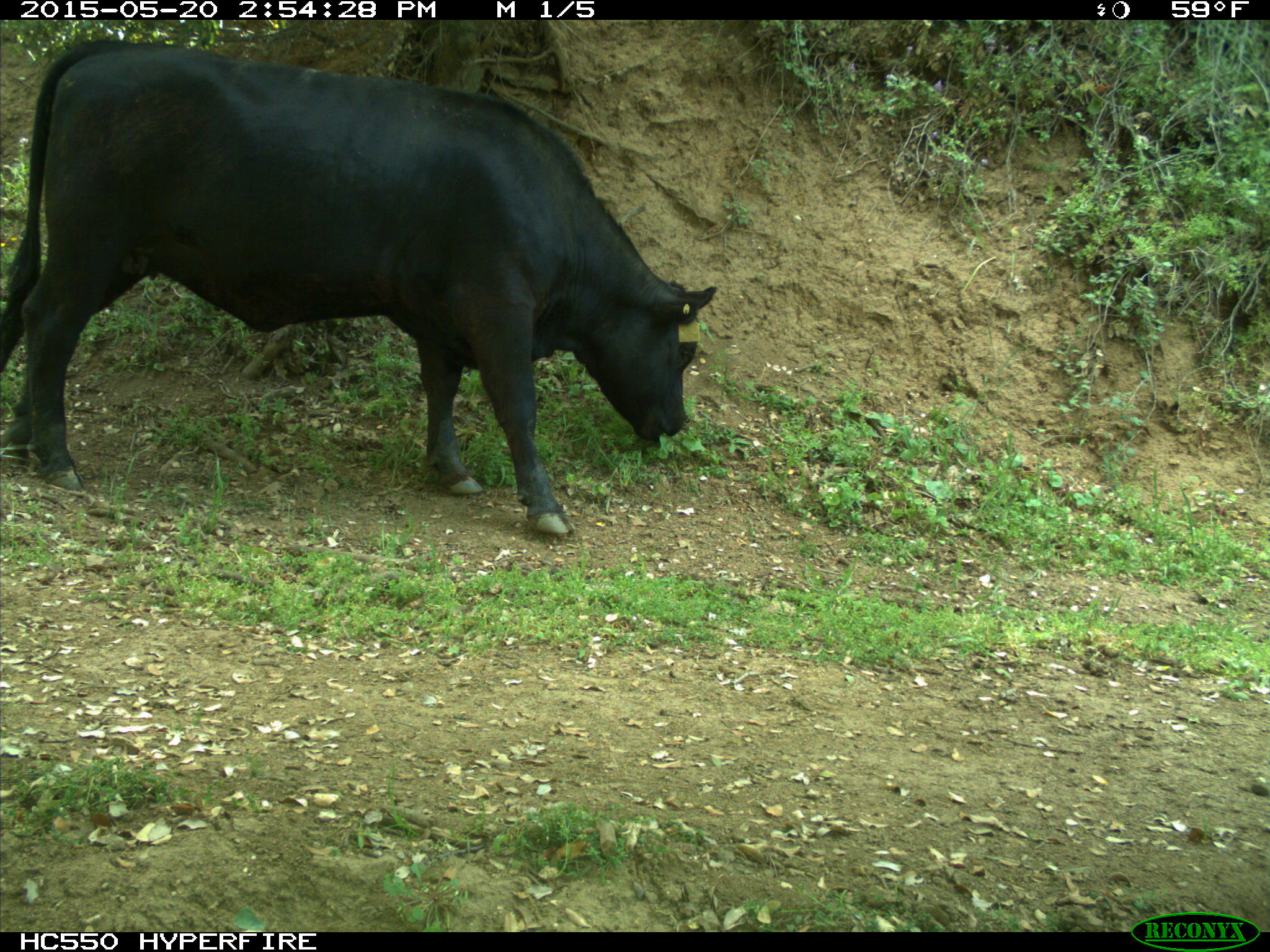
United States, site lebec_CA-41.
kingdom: Animalia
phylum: Chordata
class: Mammalia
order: Artiodactyla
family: Bovidae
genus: Bos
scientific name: Bos taurus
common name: domestic cow